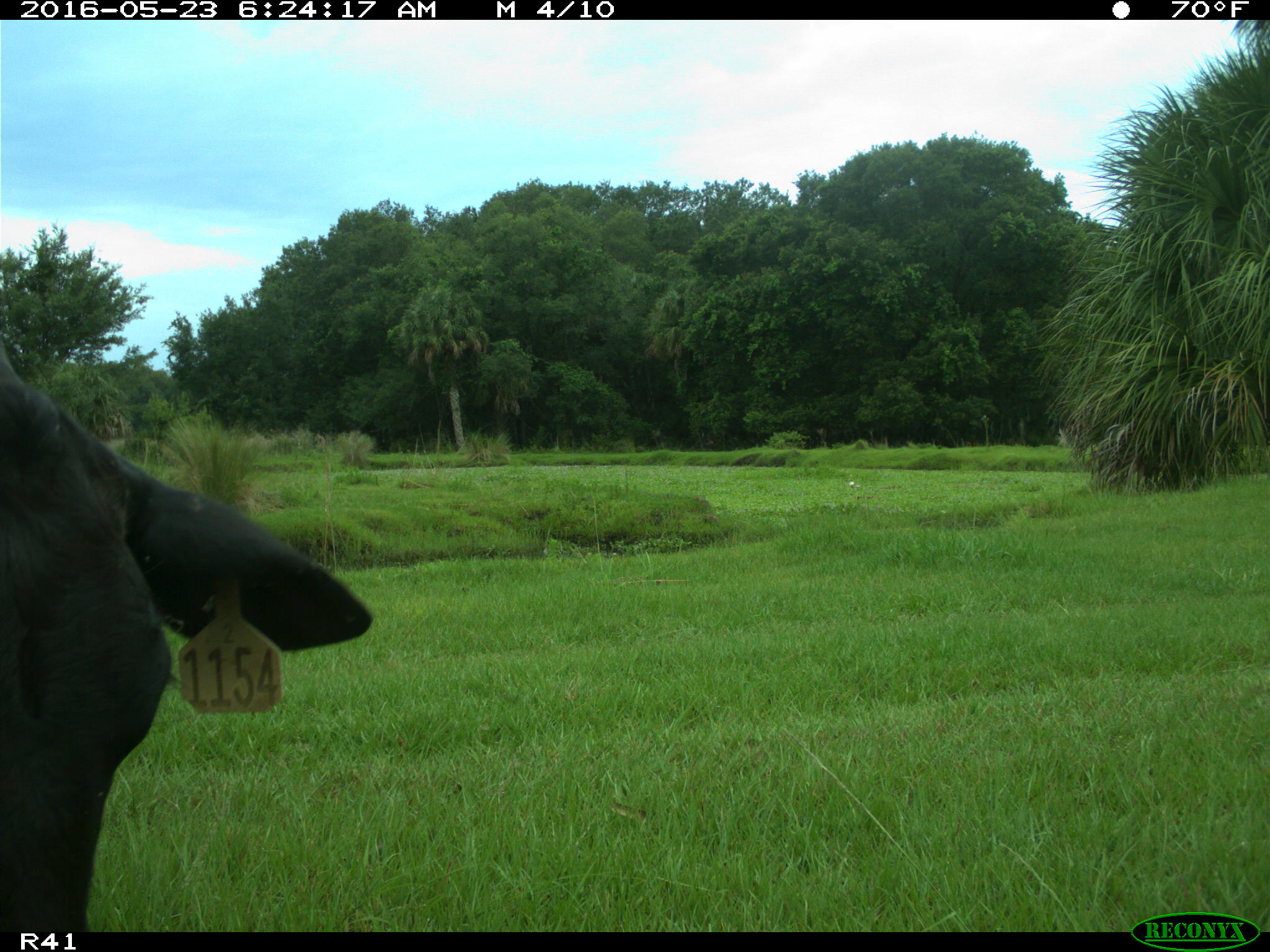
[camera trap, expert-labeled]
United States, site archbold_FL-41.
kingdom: Animalia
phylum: Chordata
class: Mammalia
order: Artiodactyla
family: Bovidae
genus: Bos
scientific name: Bos taurus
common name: domestic cow